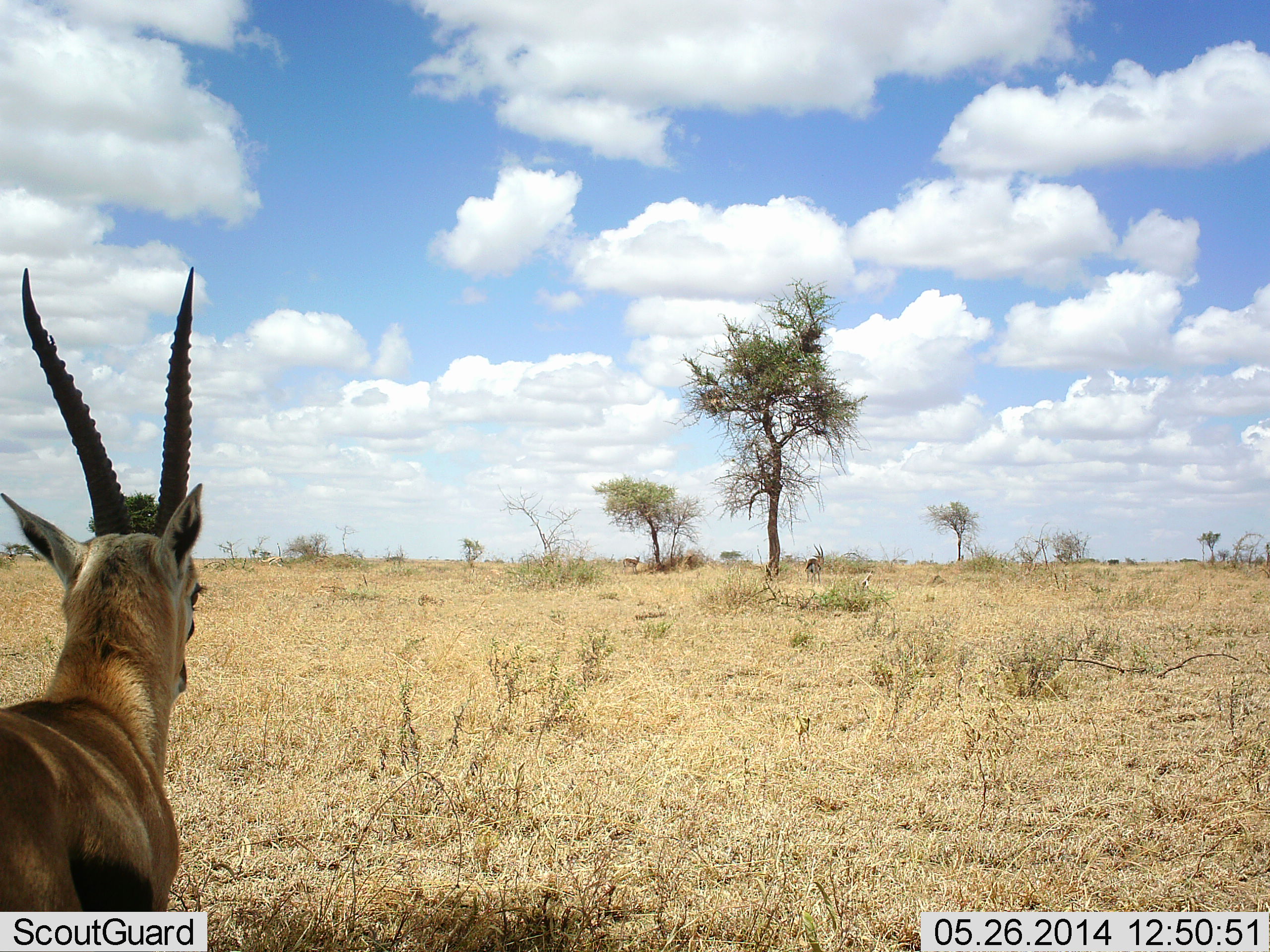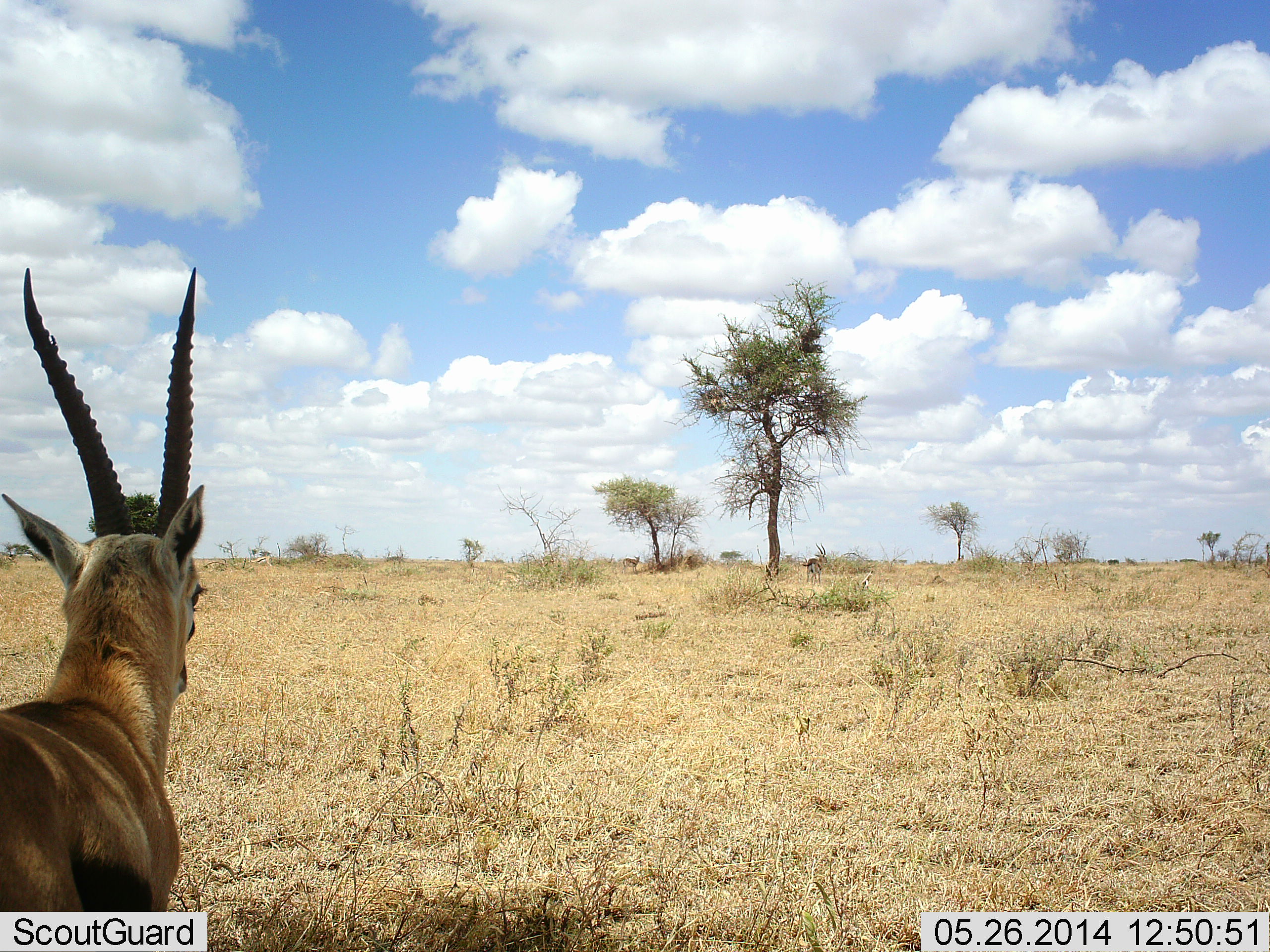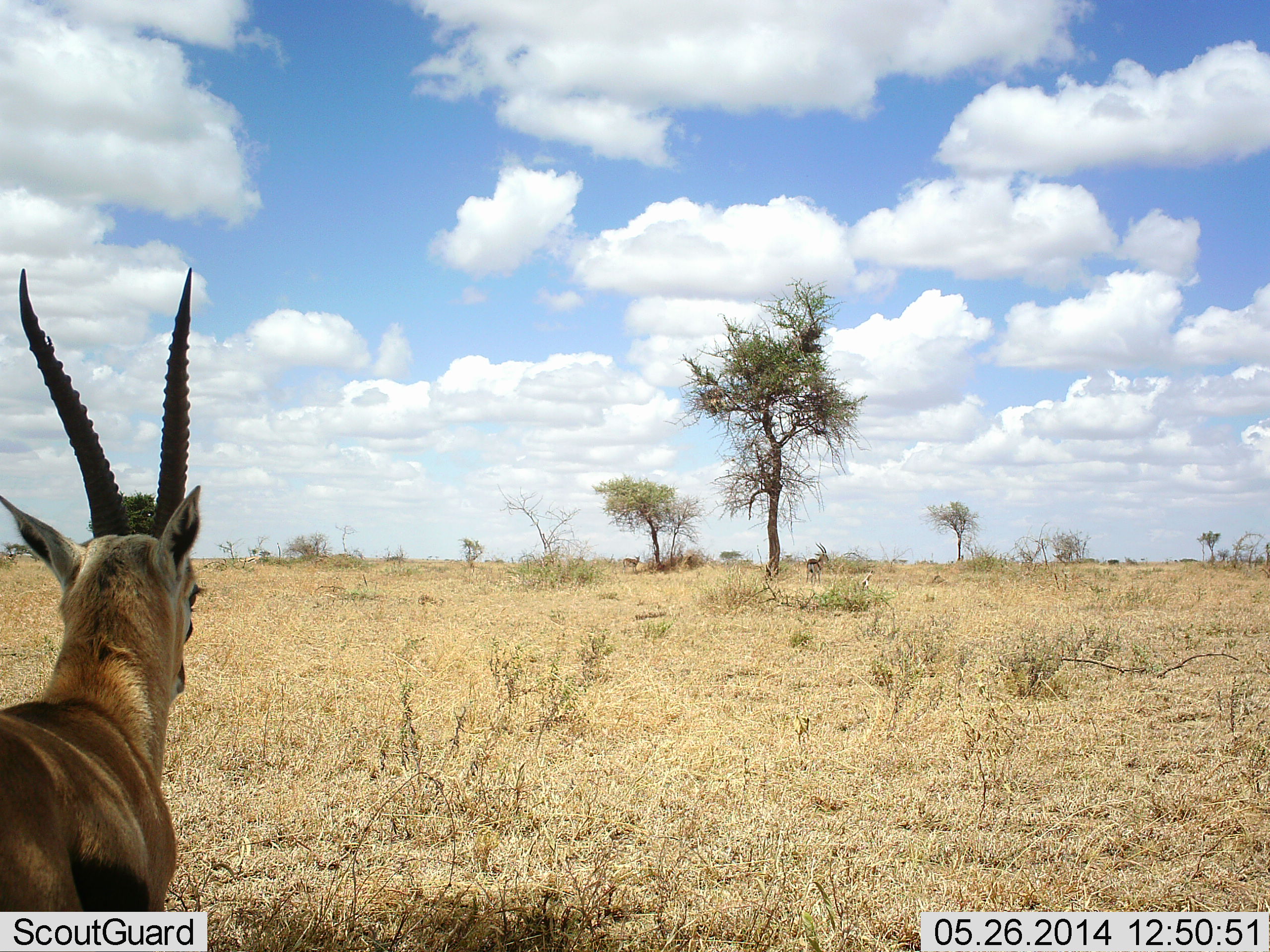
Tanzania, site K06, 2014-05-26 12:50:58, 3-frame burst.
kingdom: Animalia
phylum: Chordata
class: Mammalia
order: Artiodactyla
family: Bovidae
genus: Eudorcas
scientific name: Eudorcas thomsonii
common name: thomson's gazelle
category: gazellethomsons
Gazellethomsons (thomson's gazelle) (Eudorcas thomsonii), count 2. Behavior (volunteer vote fractions): standing 100%, resting 0%, moving 20%, interacting 0%. Young present (vote fraction): 0%. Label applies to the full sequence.